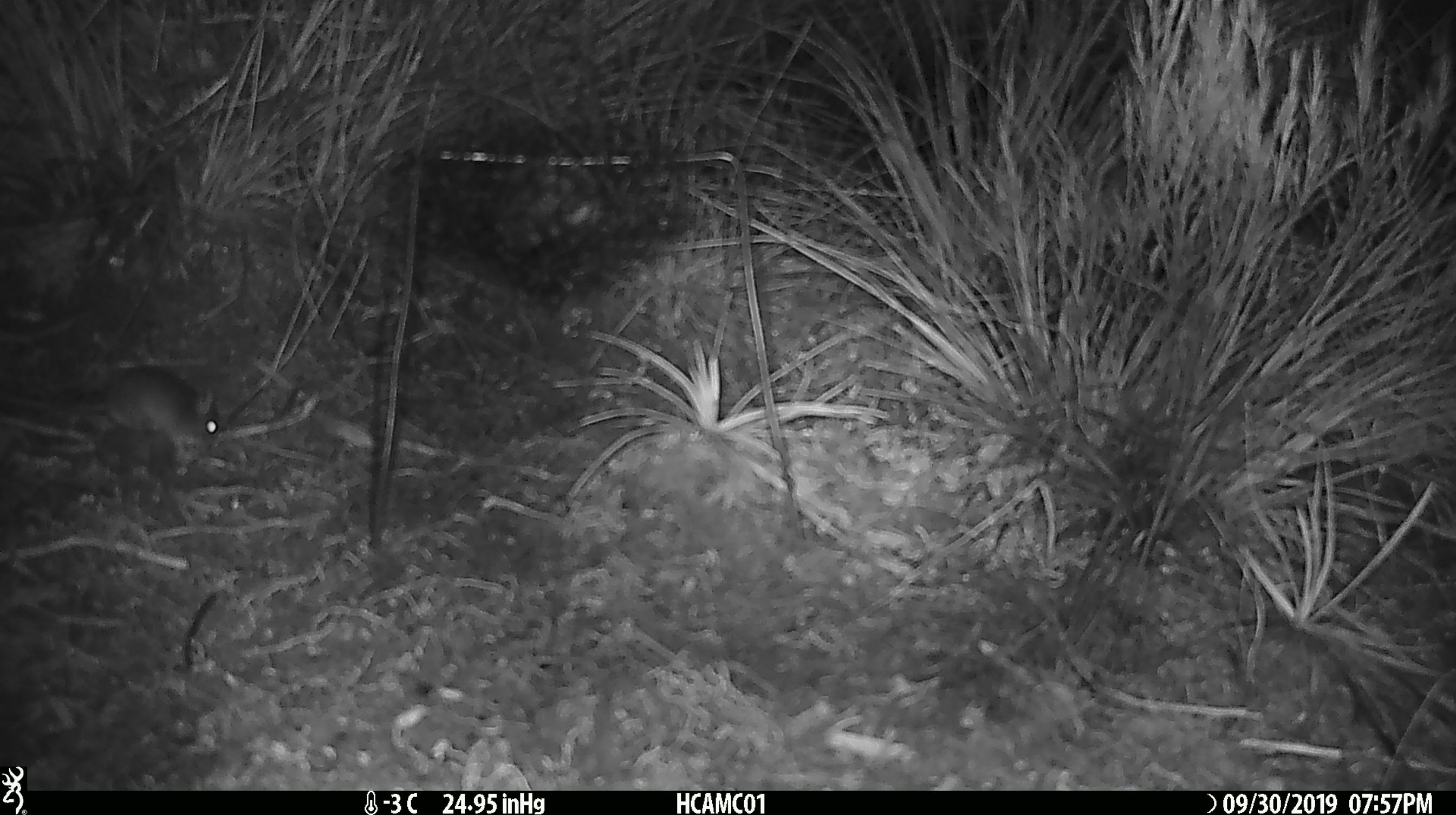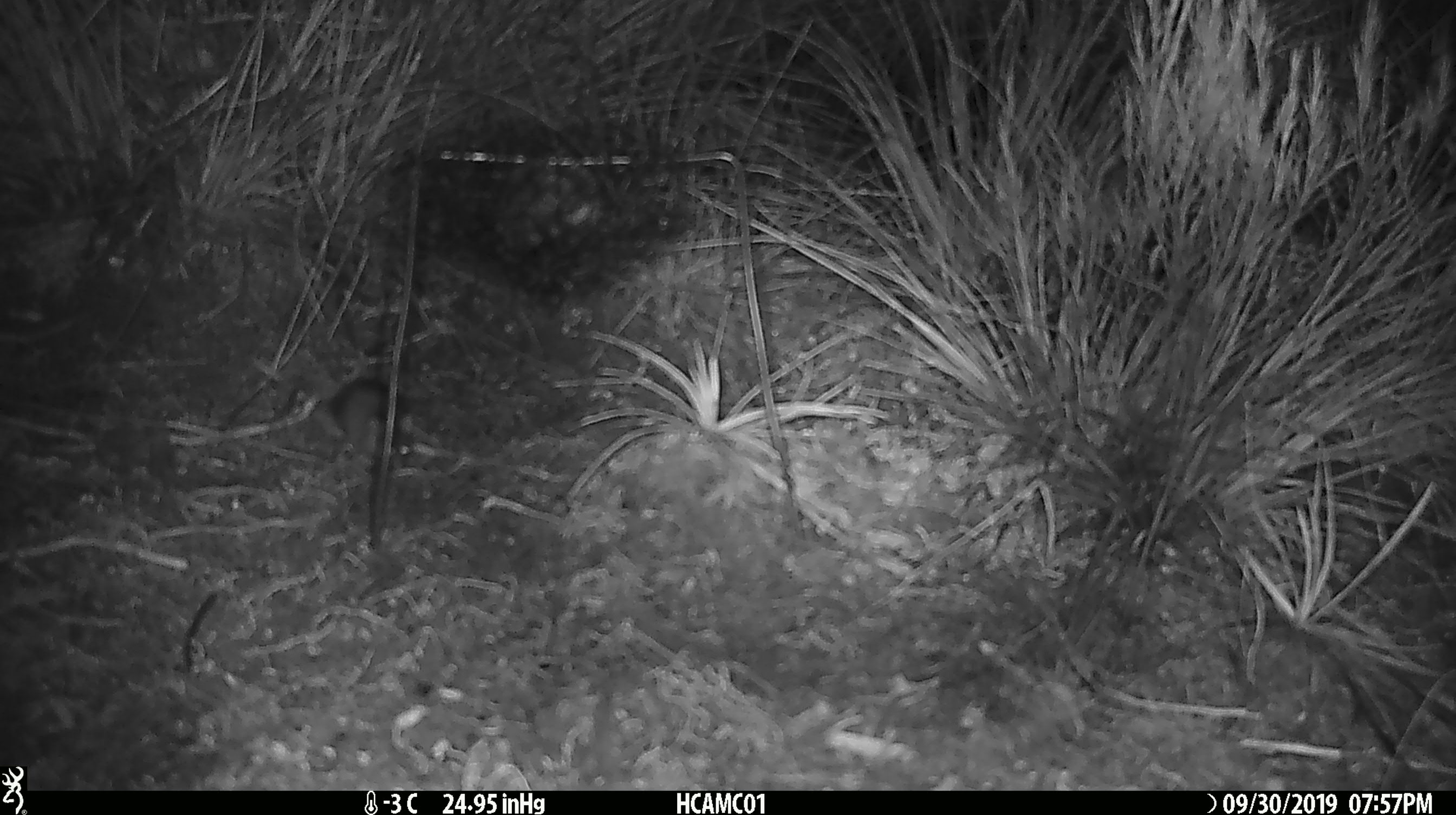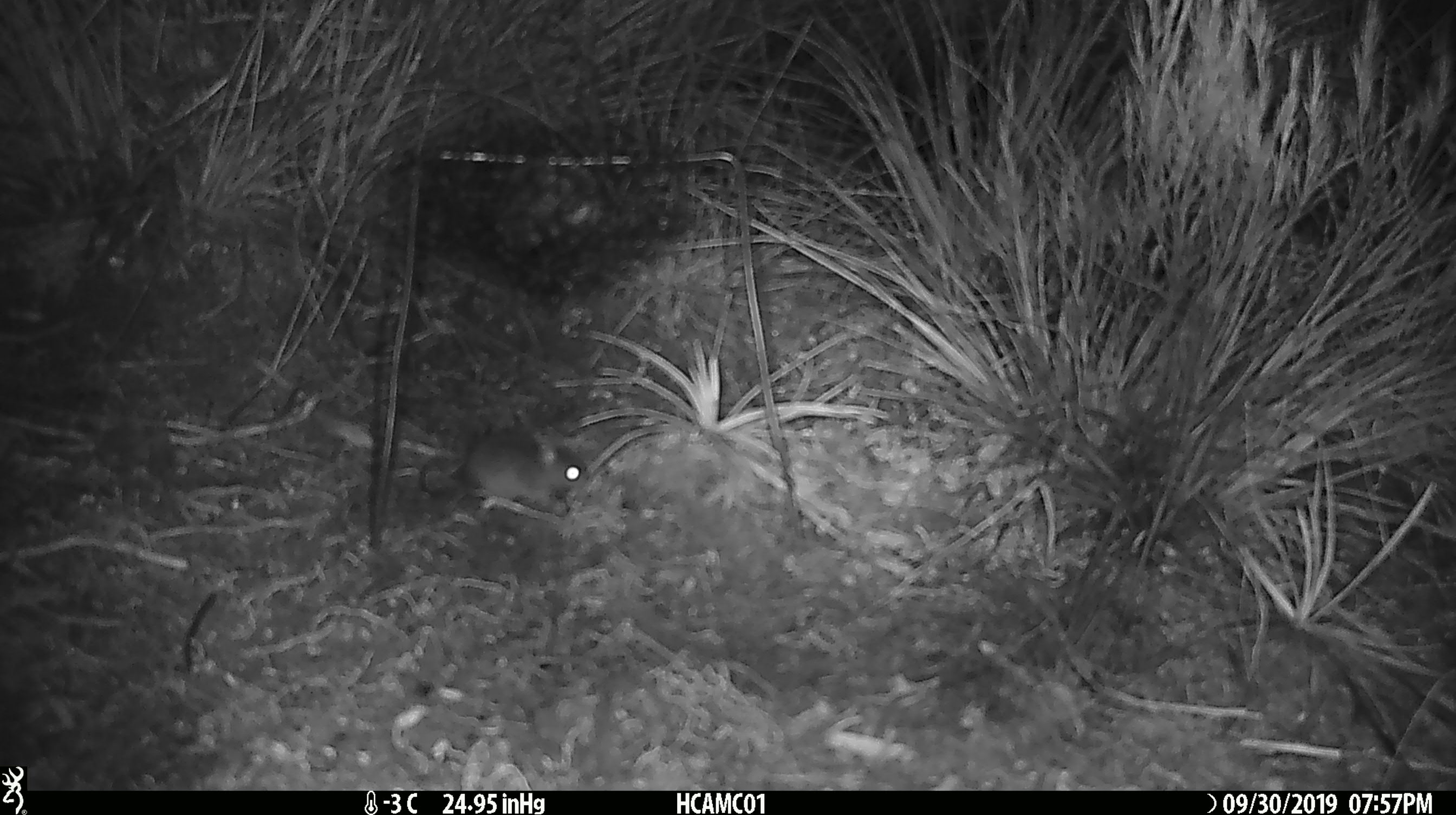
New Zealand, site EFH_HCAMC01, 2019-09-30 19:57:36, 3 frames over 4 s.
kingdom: Animalia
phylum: Chordata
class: Mammalia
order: Rodentia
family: Muridae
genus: Mus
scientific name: Mus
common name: mouse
Mouse (Mus).